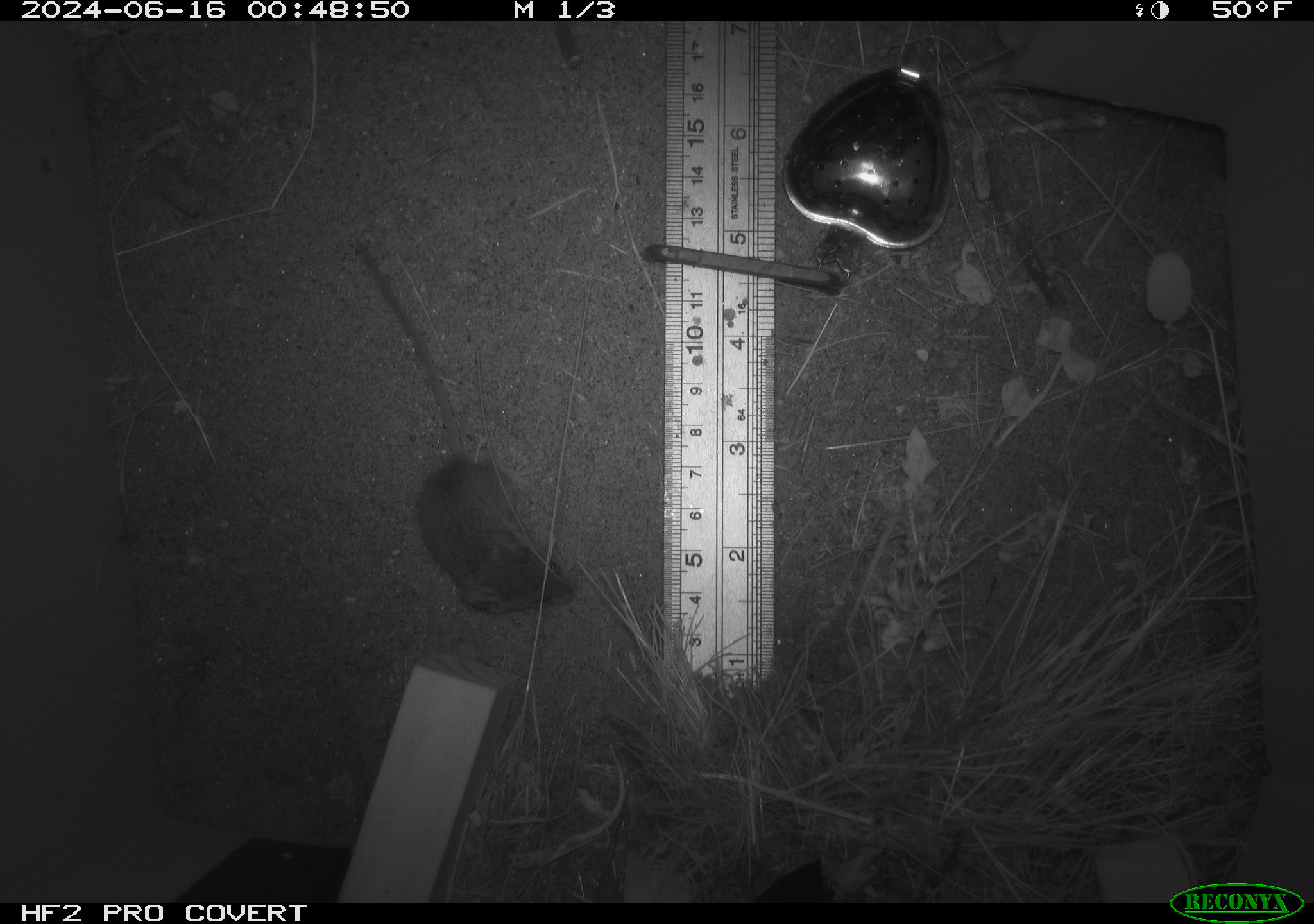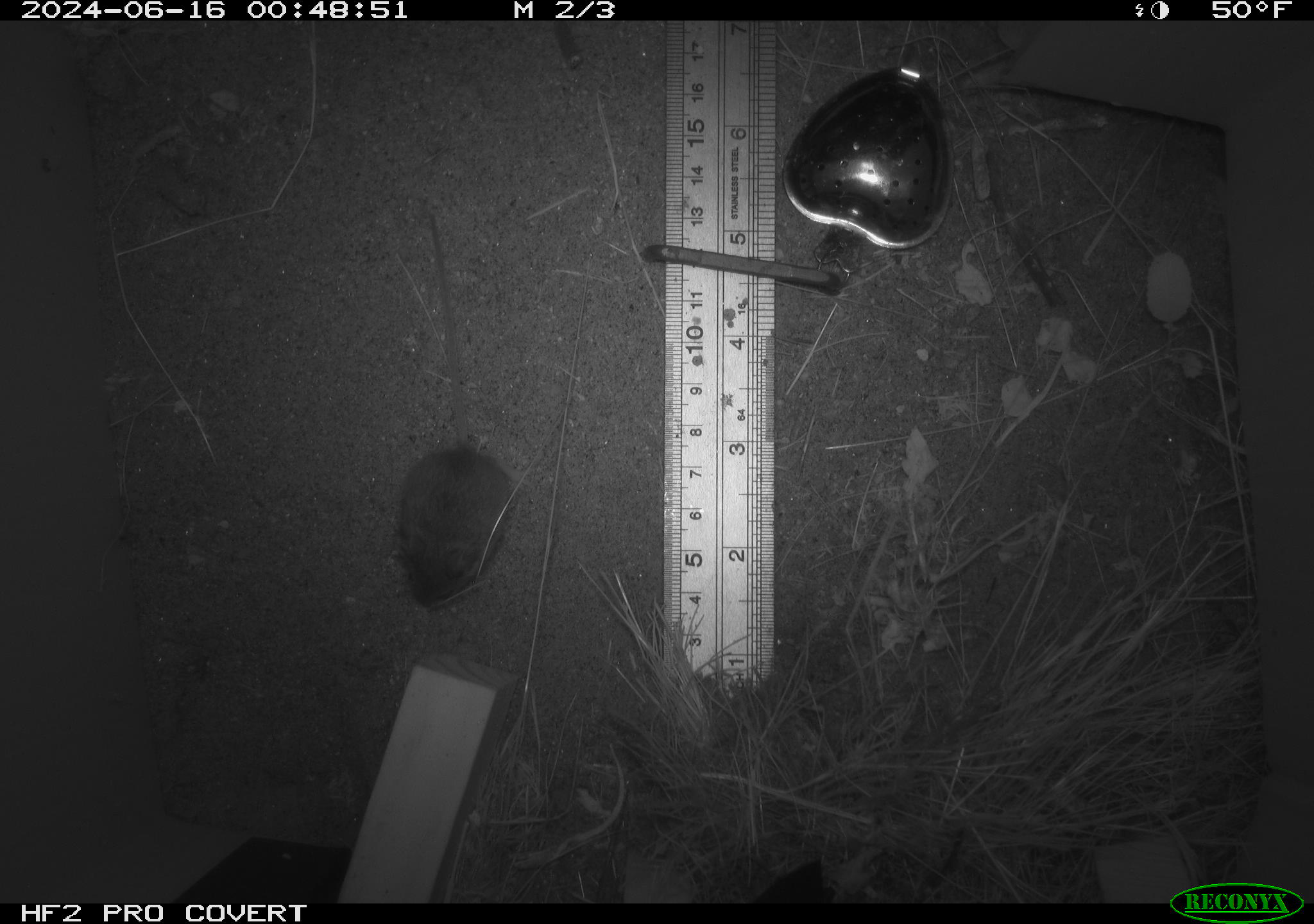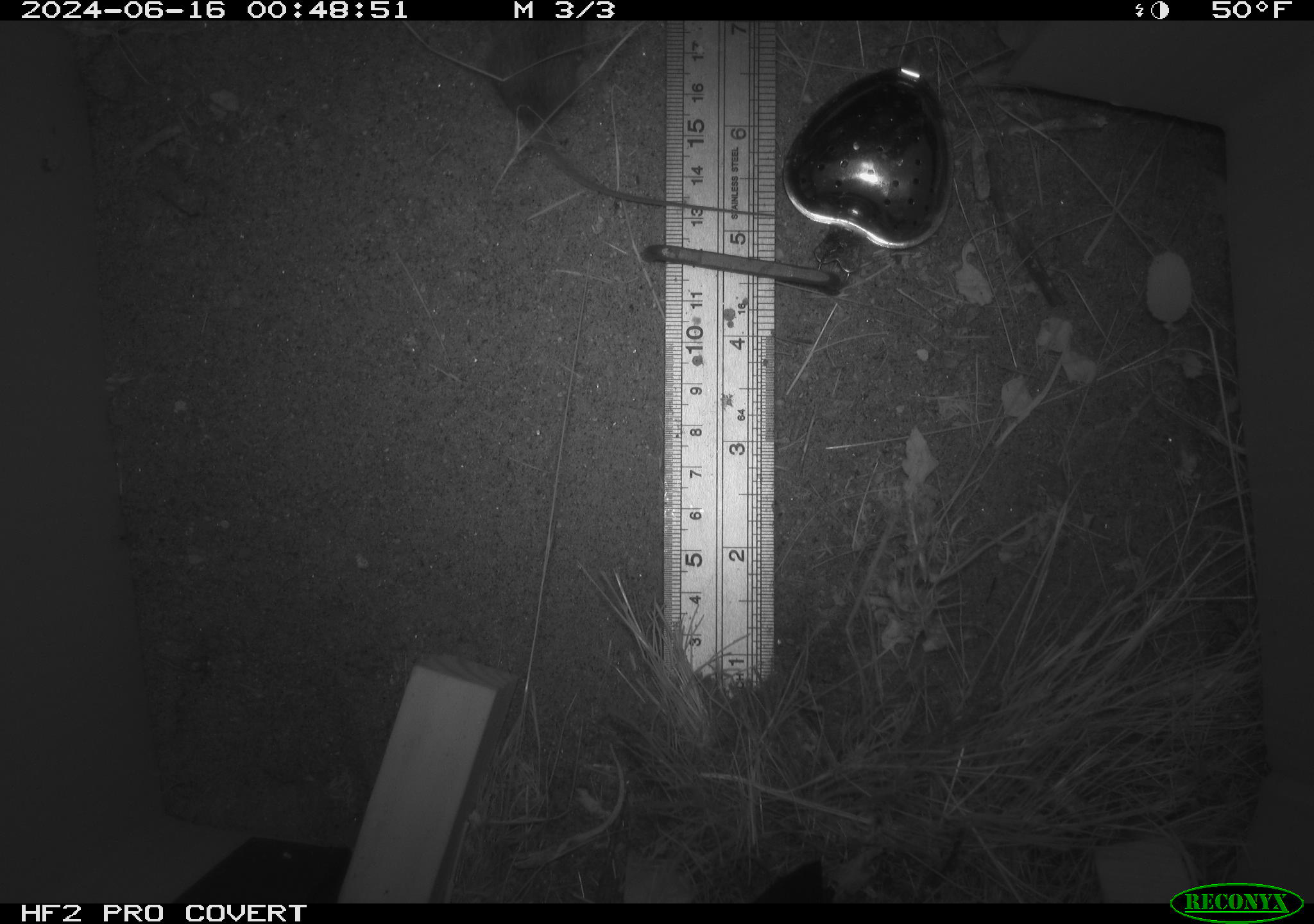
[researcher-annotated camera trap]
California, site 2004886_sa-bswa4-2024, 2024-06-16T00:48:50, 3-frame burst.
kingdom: Animalia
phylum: Chordata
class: Mammalia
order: Rodentia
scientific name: Rodentia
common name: rodent